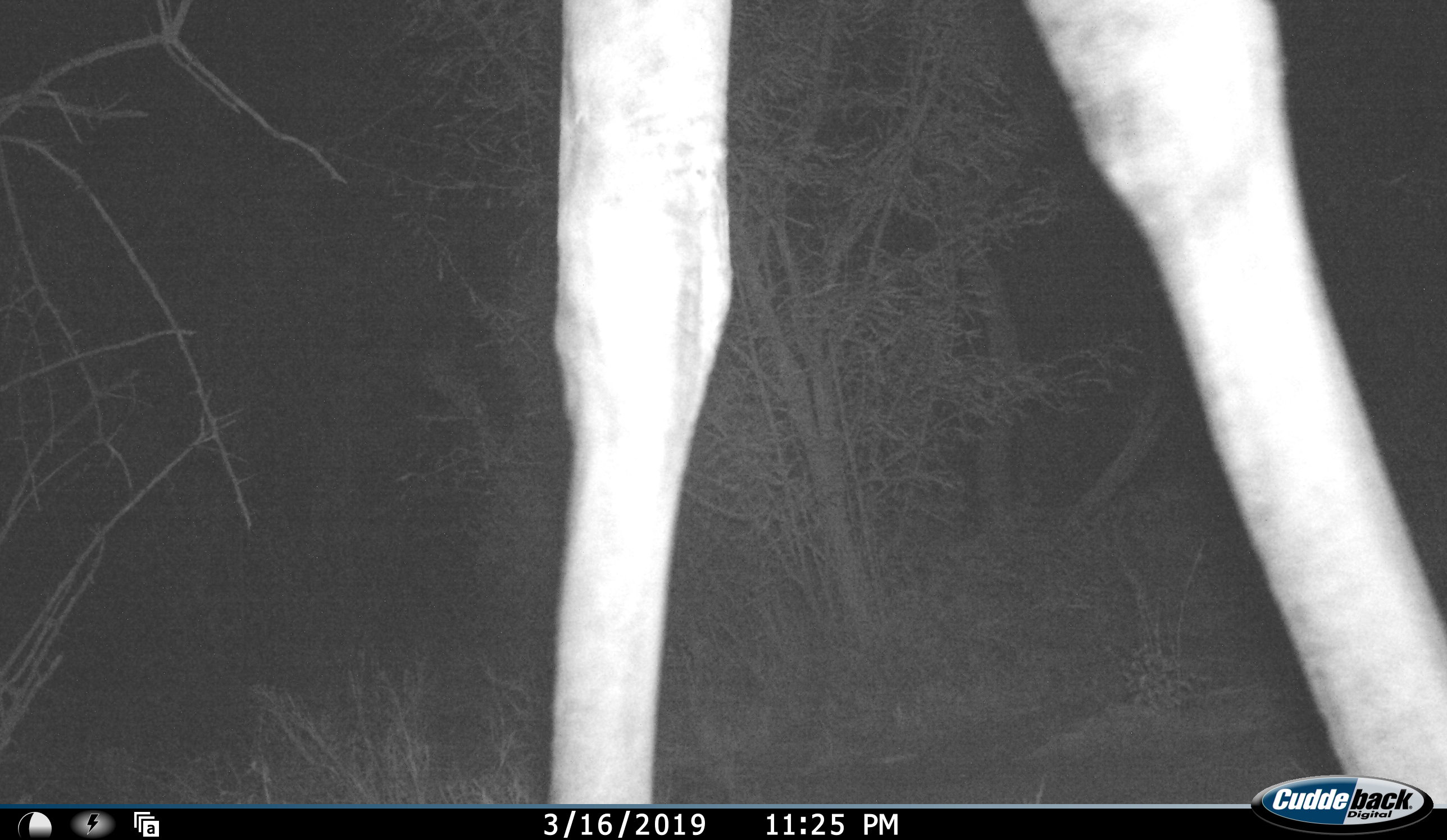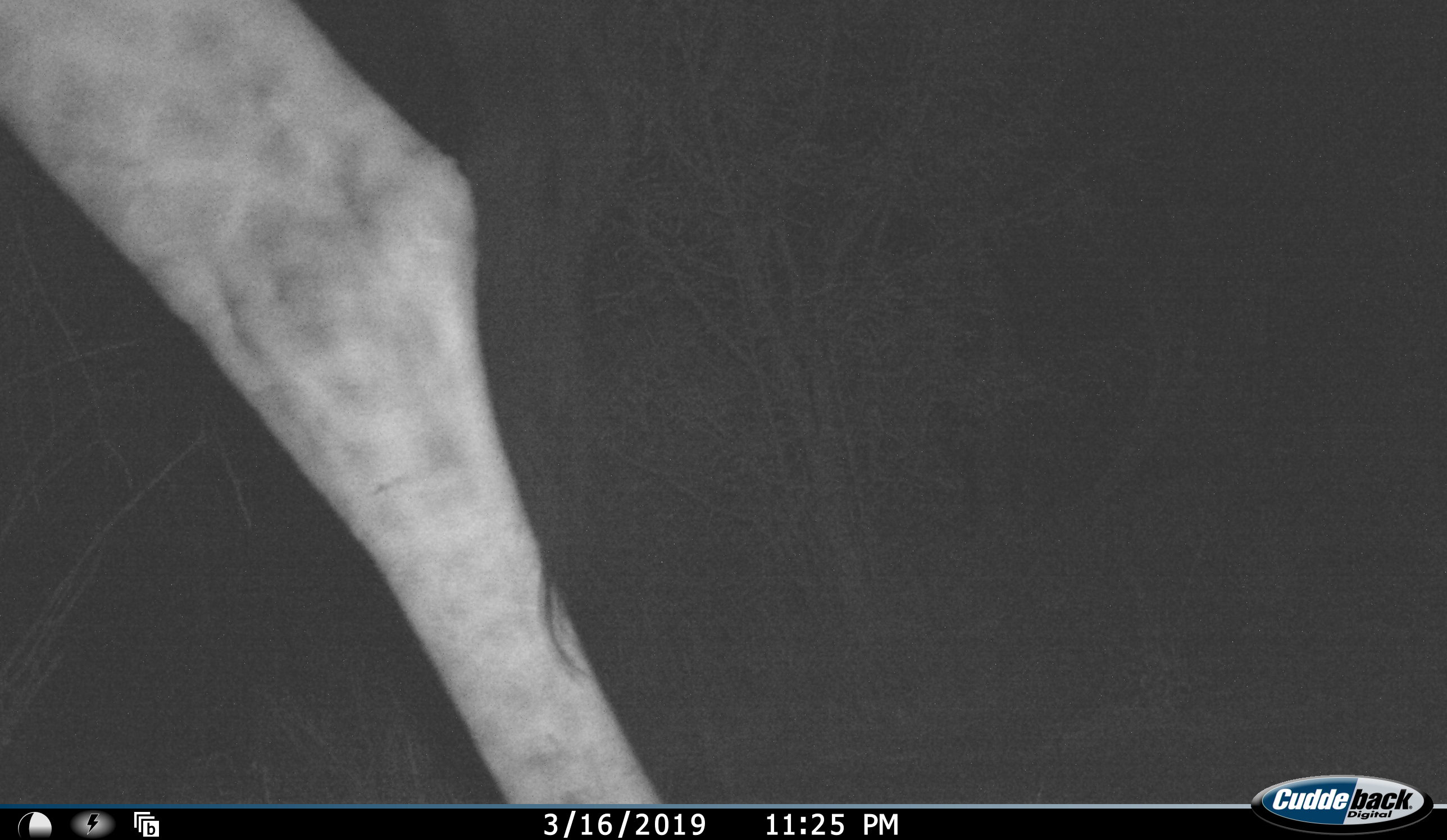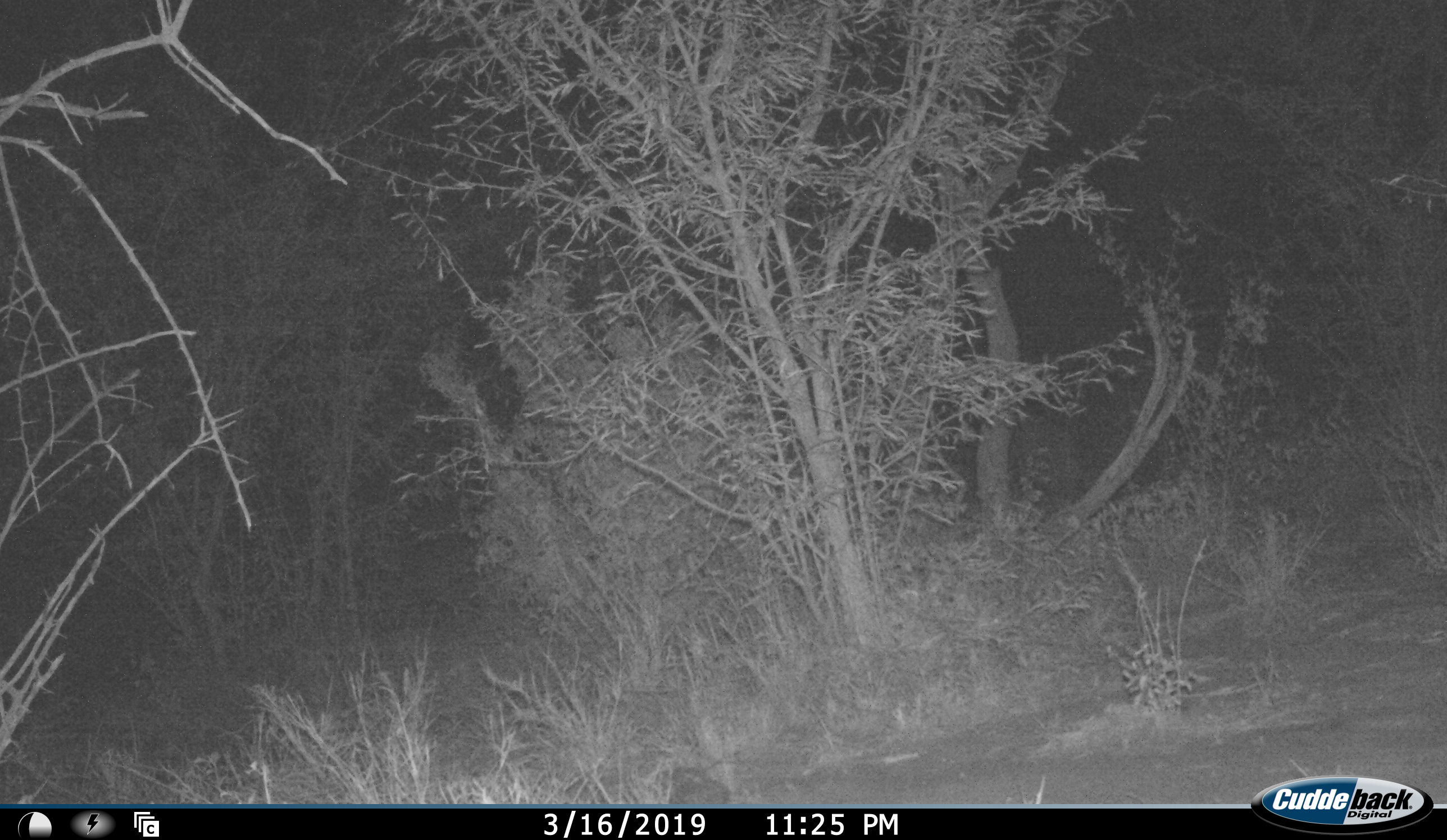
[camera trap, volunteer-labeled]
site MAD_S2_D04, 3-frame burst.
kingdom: Animalia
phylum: Chordata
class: Mammalia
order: Artiodactyla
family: Giraffidae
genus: Giraffa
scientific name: Giraffa camelopardalis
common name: giraffe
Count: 1.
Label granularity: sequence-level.